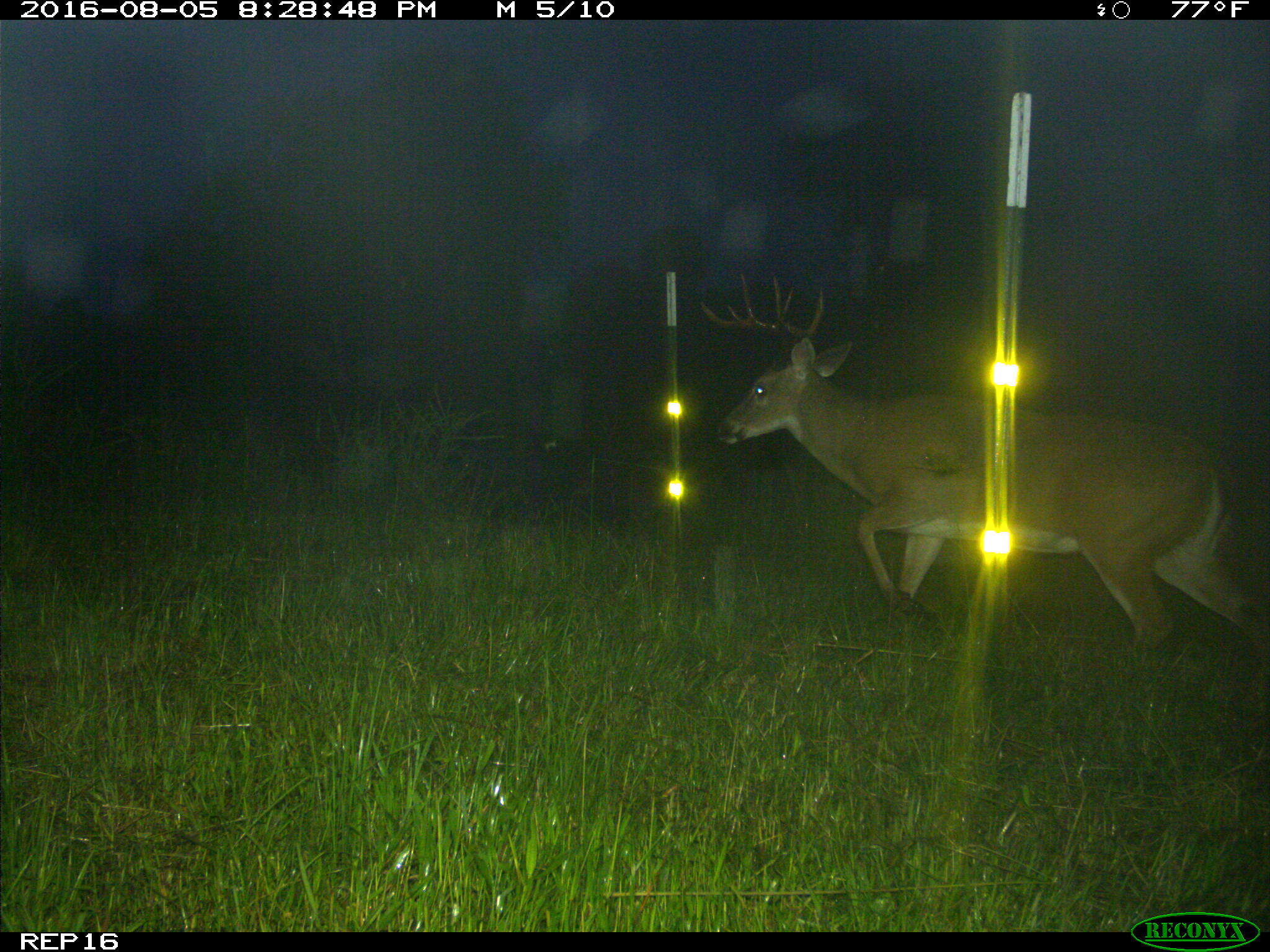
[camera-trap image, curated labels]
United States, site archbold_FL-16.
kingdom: Animalia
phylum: Chordata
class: Mammalia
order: Artiodactyla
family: Cervidae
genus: Odocoileus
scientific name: Odocoileus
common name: deer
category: unidentified deer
Unidentified deer (deer) (Odocoileus).